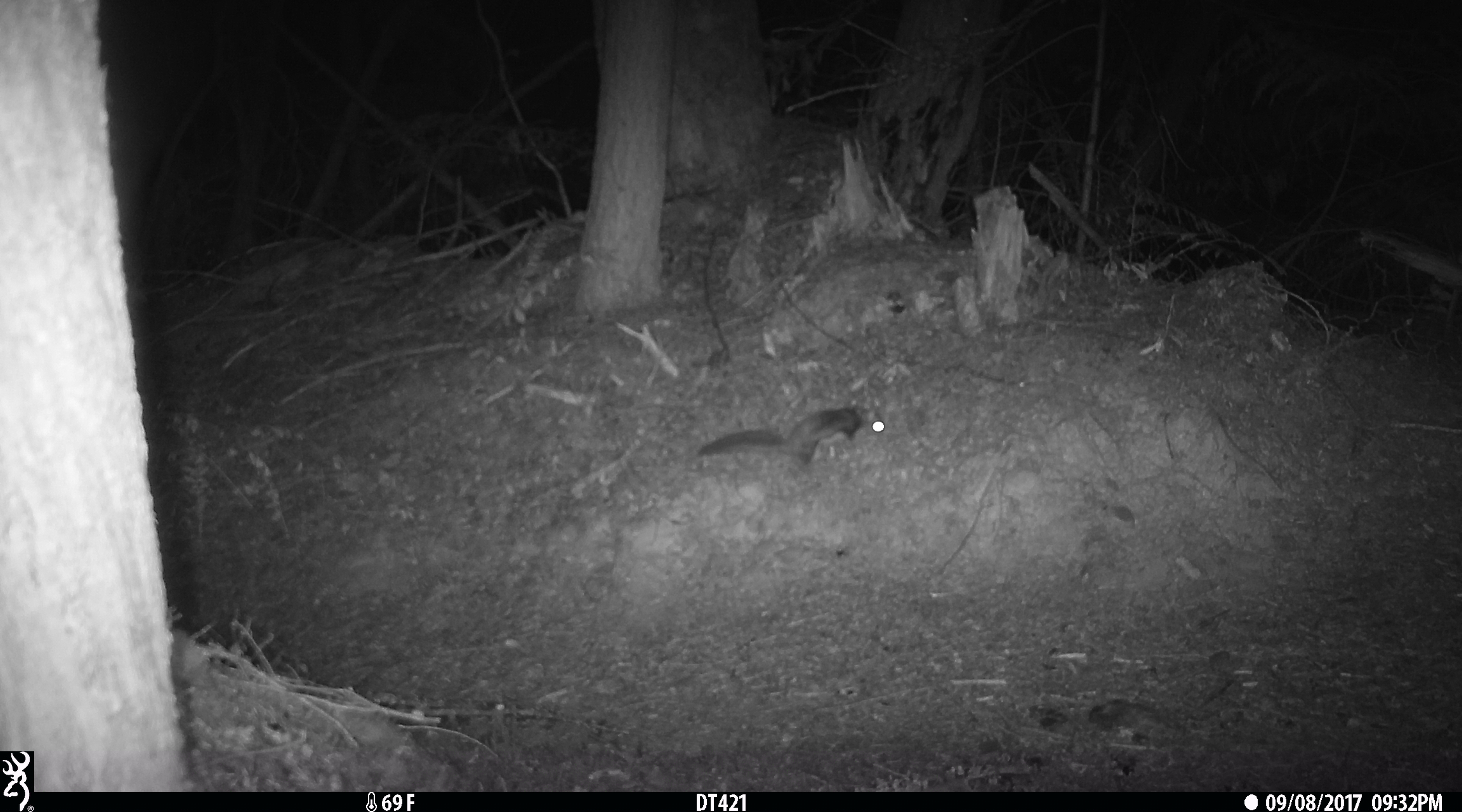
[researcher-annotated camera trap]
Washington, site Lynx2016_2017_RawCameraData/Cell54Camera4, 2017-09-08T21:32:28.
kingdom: Animalia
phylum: Chordata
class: Mammalia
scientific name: Mammalia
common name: small mammal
Small mammal (Mammalia). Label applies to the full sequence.